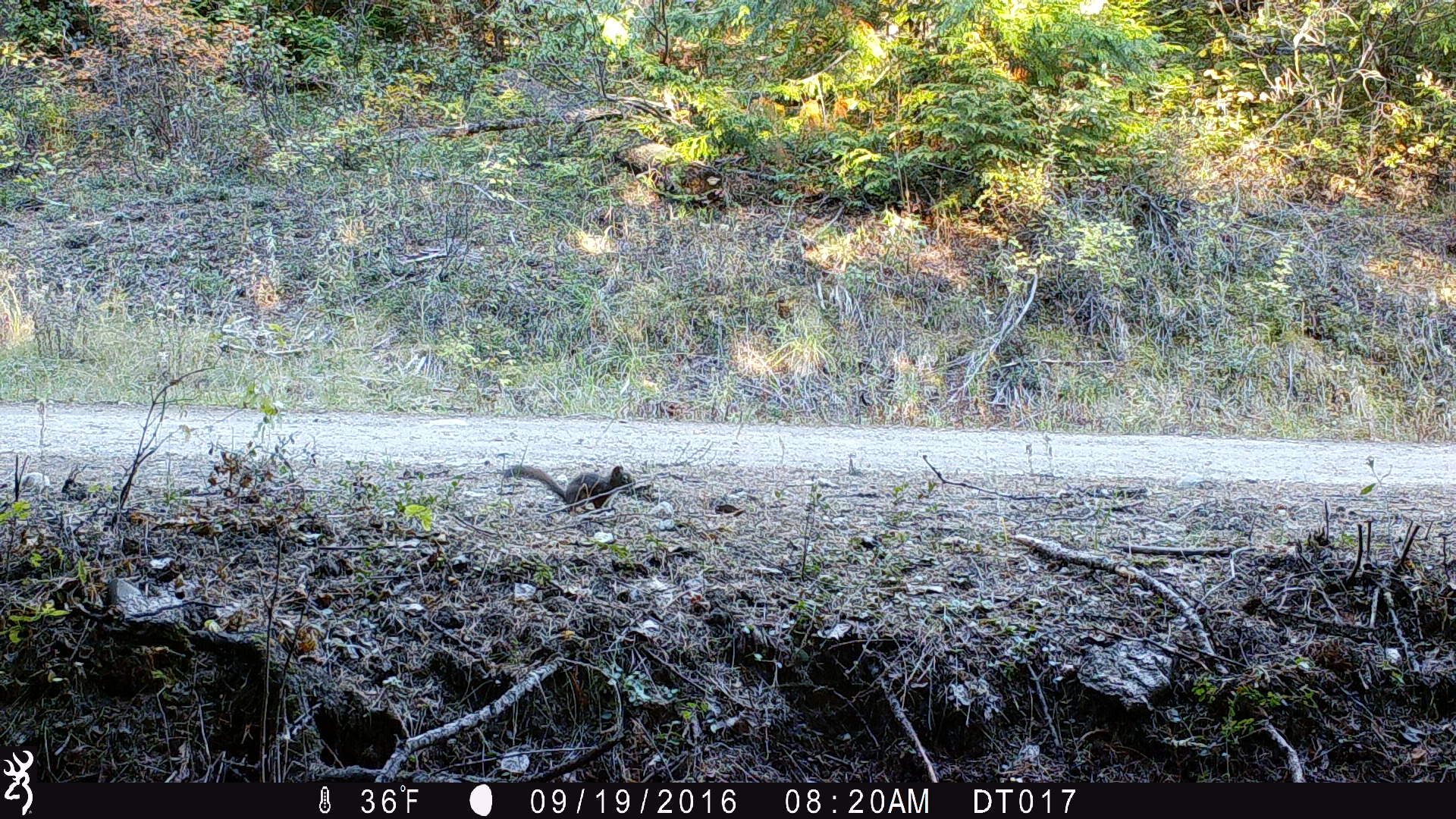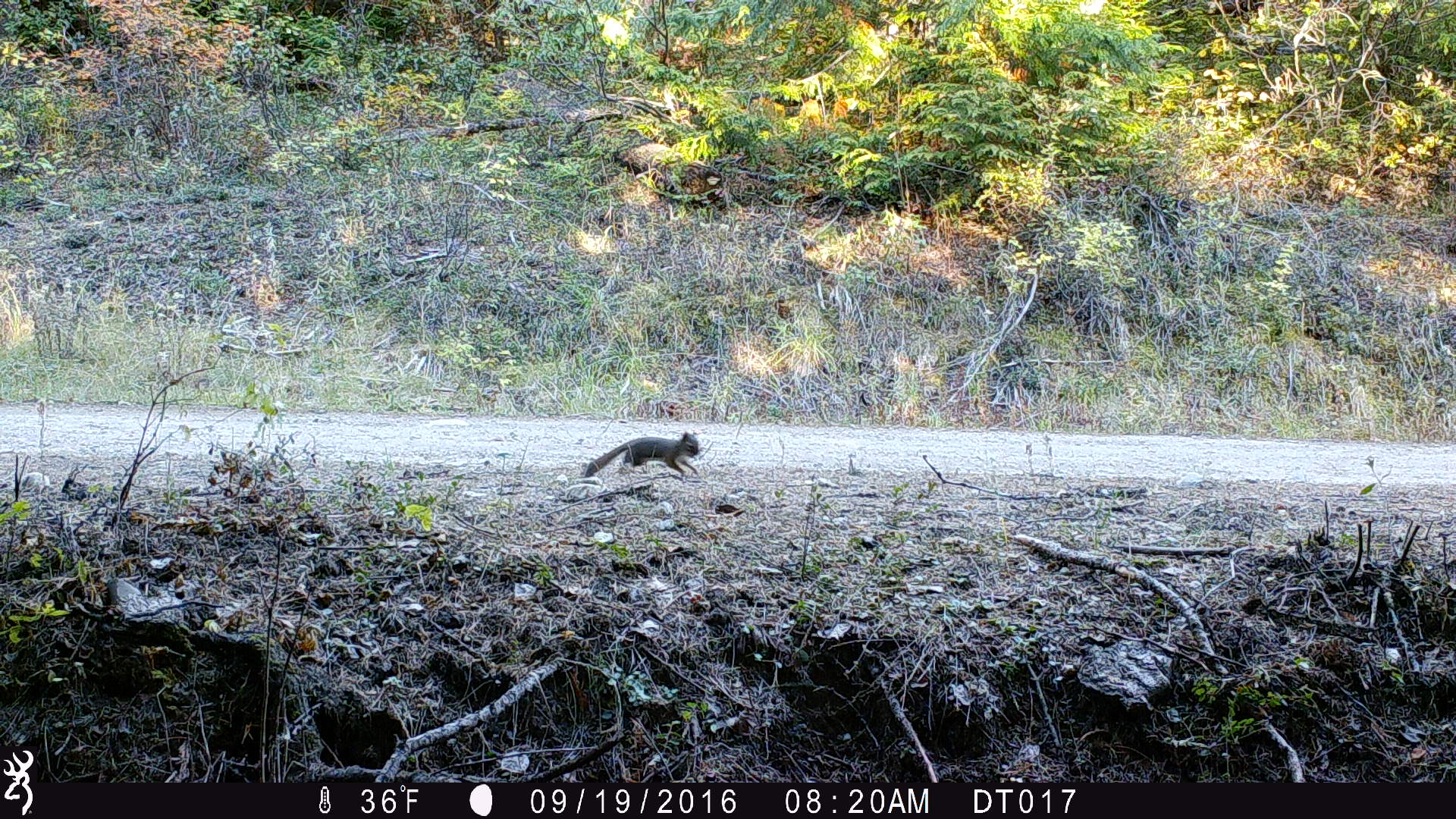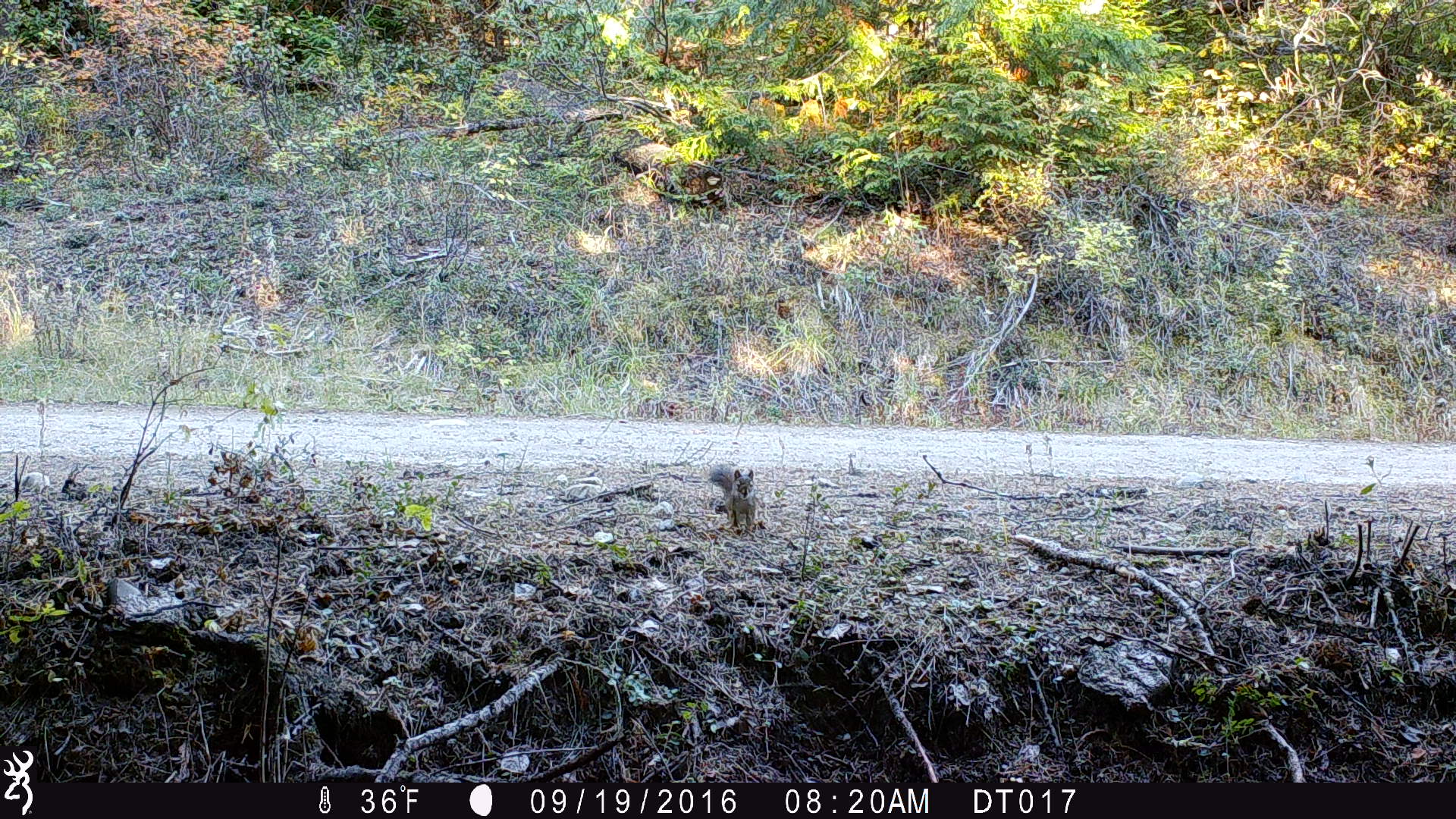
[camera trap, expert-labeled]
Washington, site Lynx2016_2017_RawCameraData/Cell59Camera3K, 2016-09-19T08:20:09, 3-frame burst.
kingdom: Animalia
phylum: Chordata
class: Mammalia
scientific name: Mammalia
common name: small mammal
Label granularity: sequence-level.